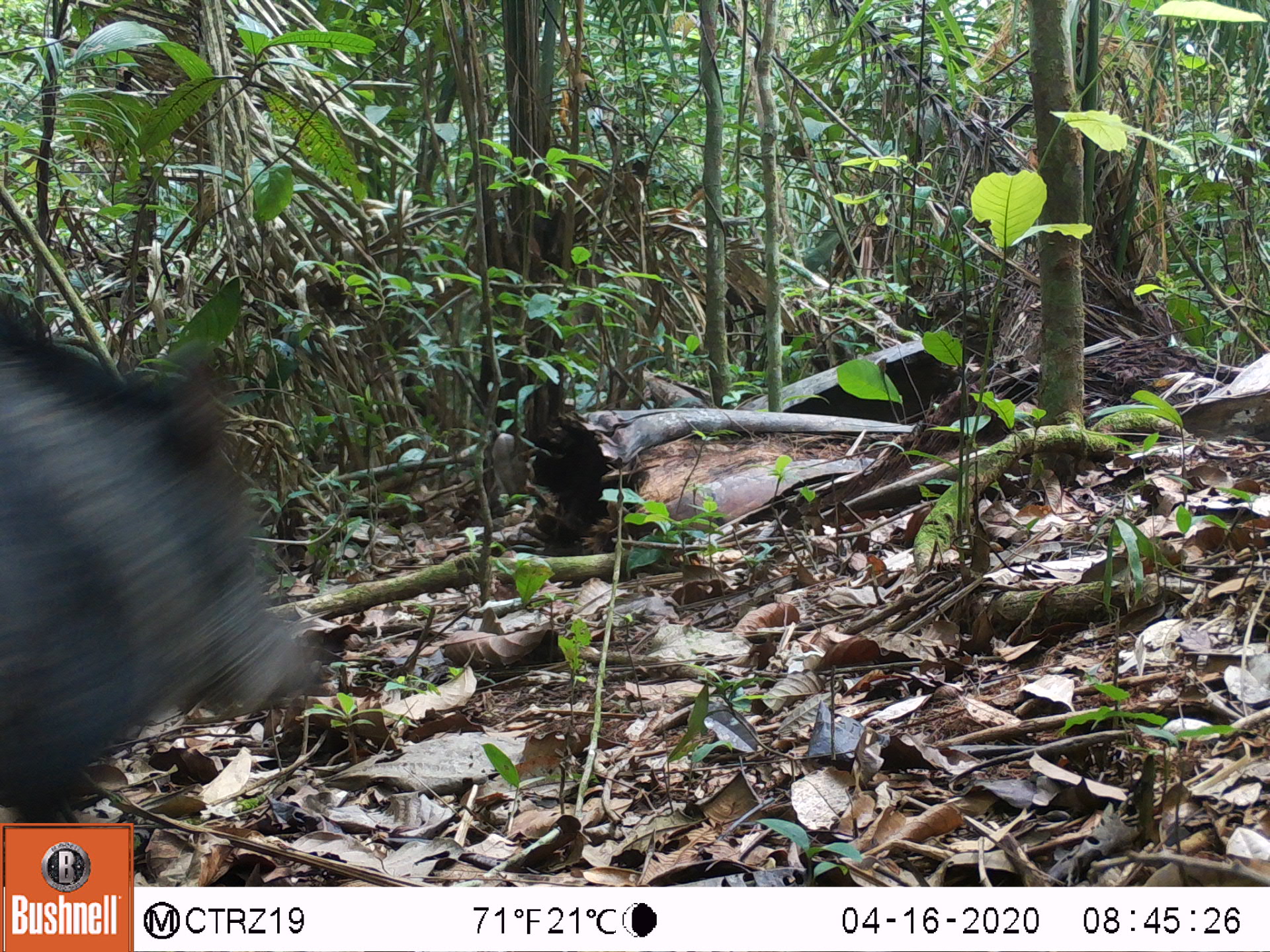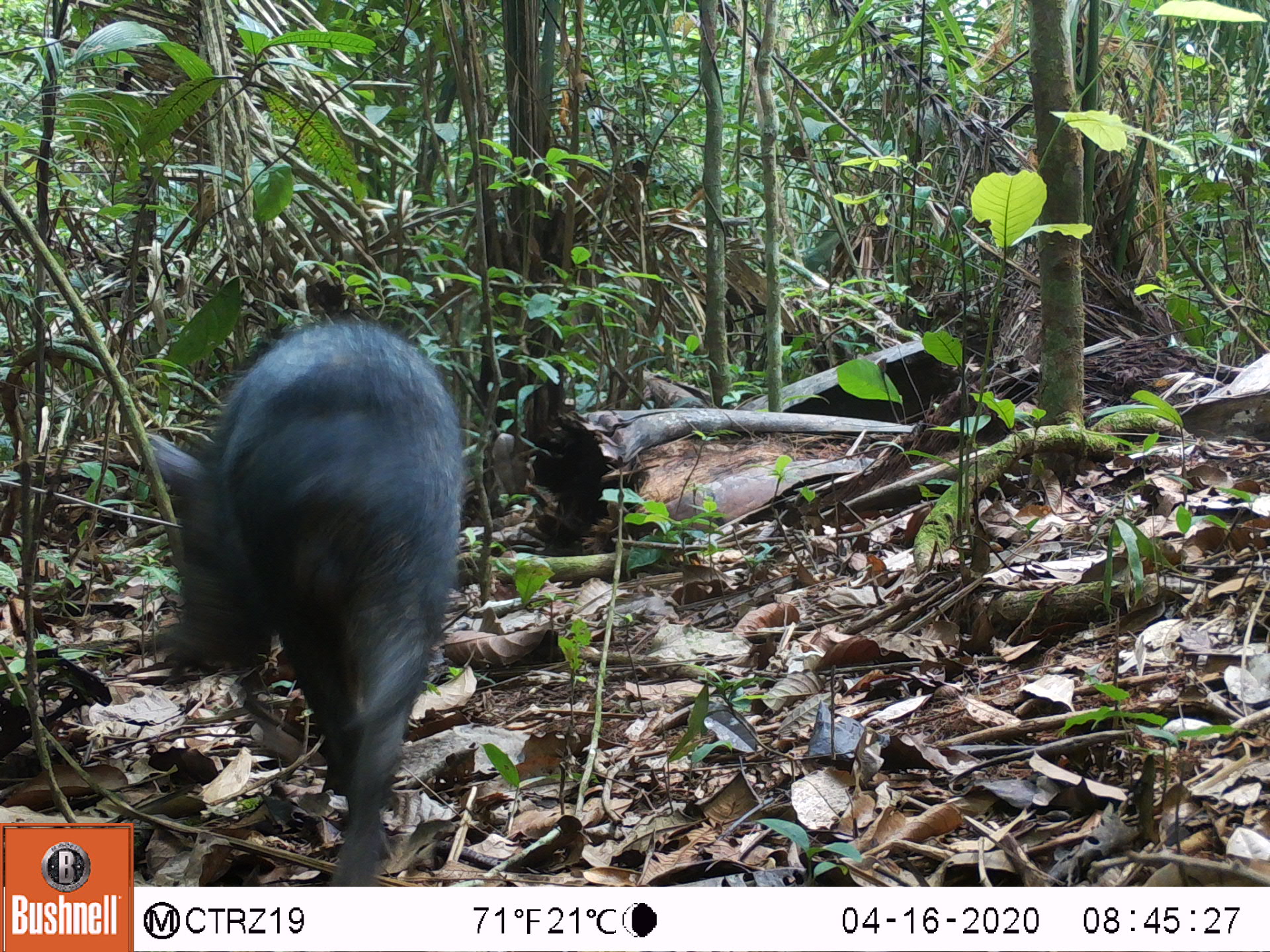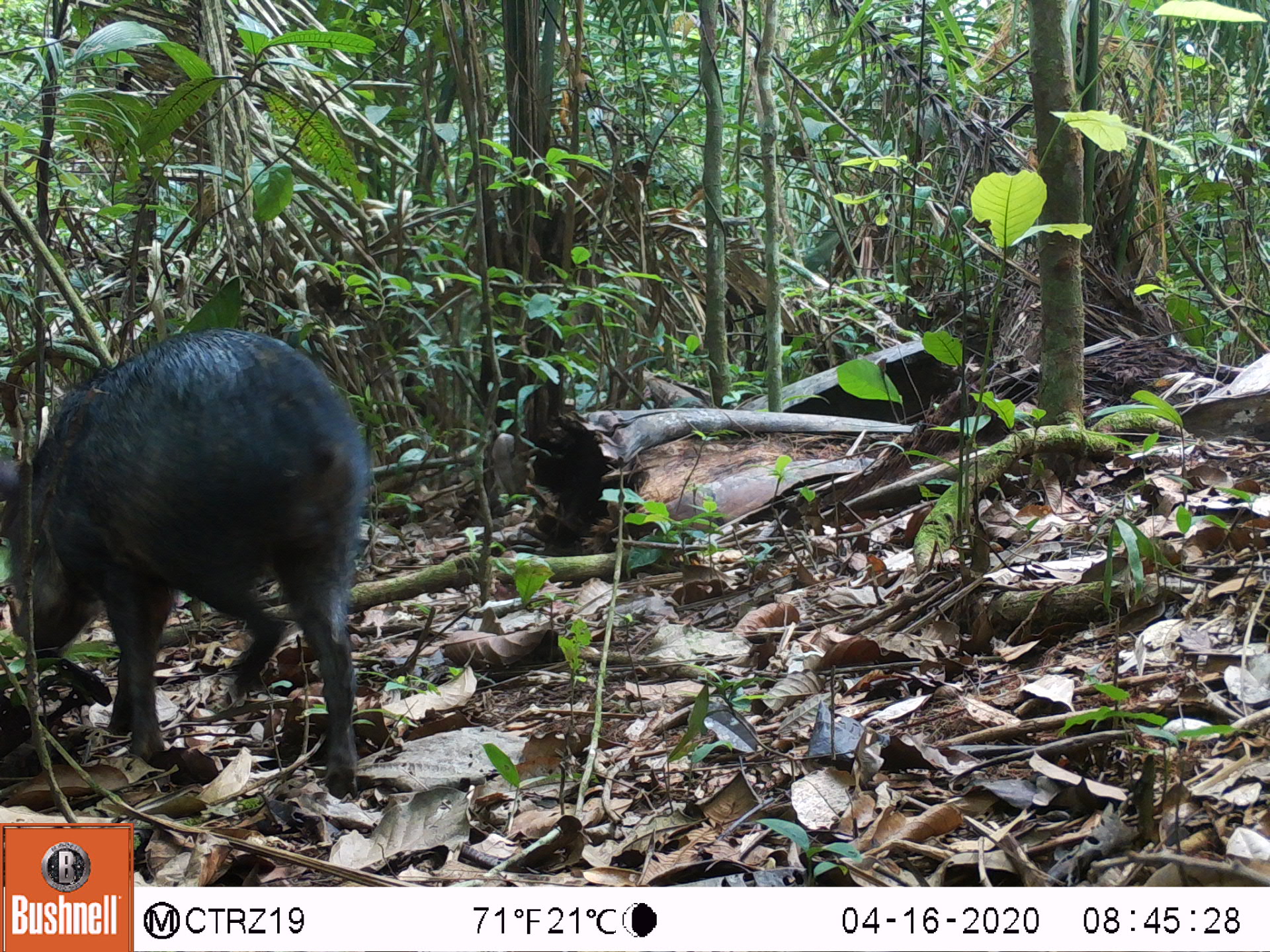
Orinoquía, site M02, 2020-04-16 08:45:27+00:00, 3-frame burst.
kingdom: Animalia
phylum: Chordata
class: Mammalia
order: Artiodactyla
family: Tayassuidae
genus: Pecari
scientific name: Pecari tajacu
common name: collared peccary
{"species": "collared peccary (Pecari tajacu)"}